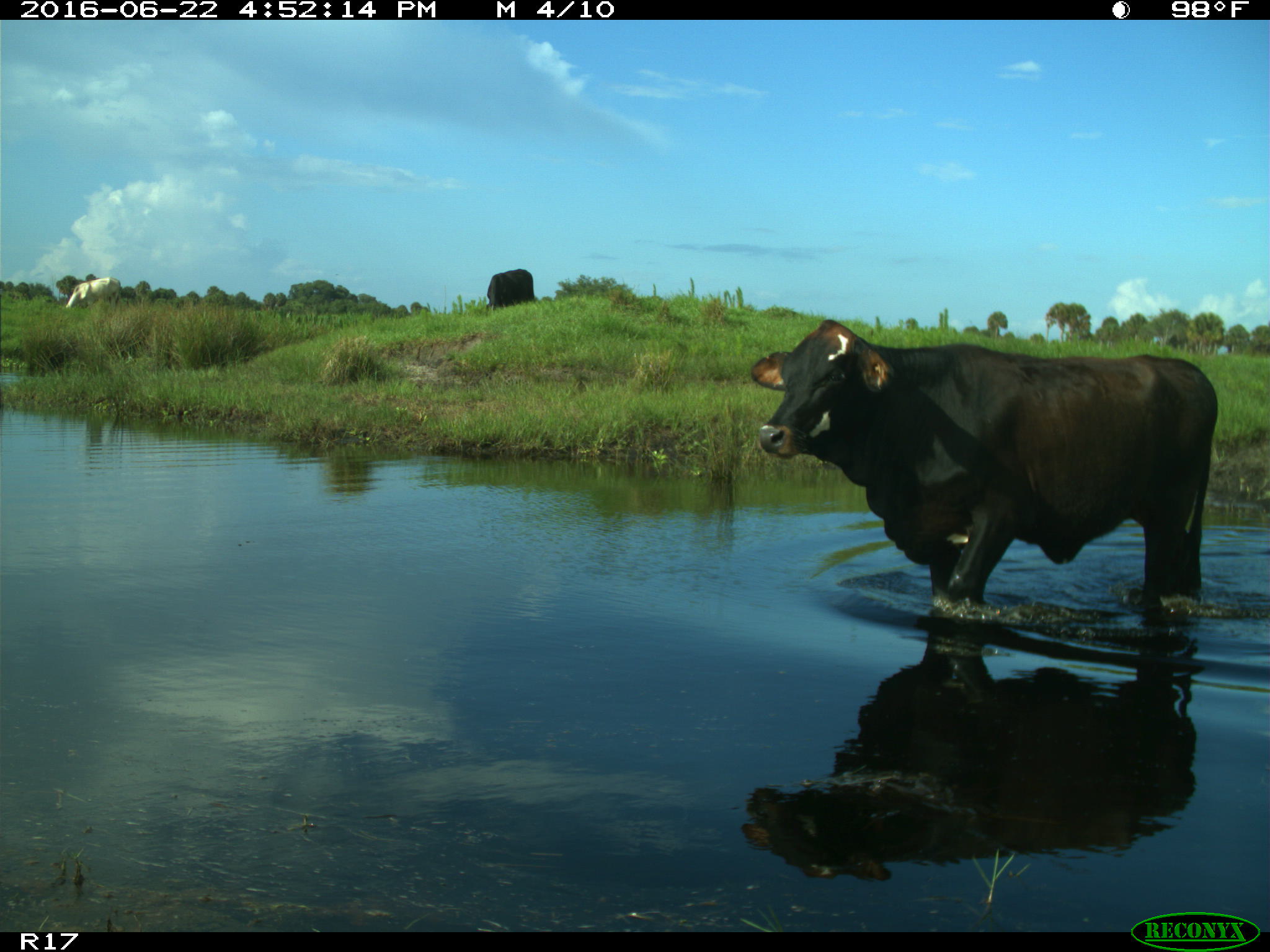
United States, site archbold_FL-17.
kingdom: Animalia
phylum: Chordata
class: Mammalia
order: Artiodactyla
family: Bovidae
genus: Bos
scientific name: Bos taurus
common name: domestic cow